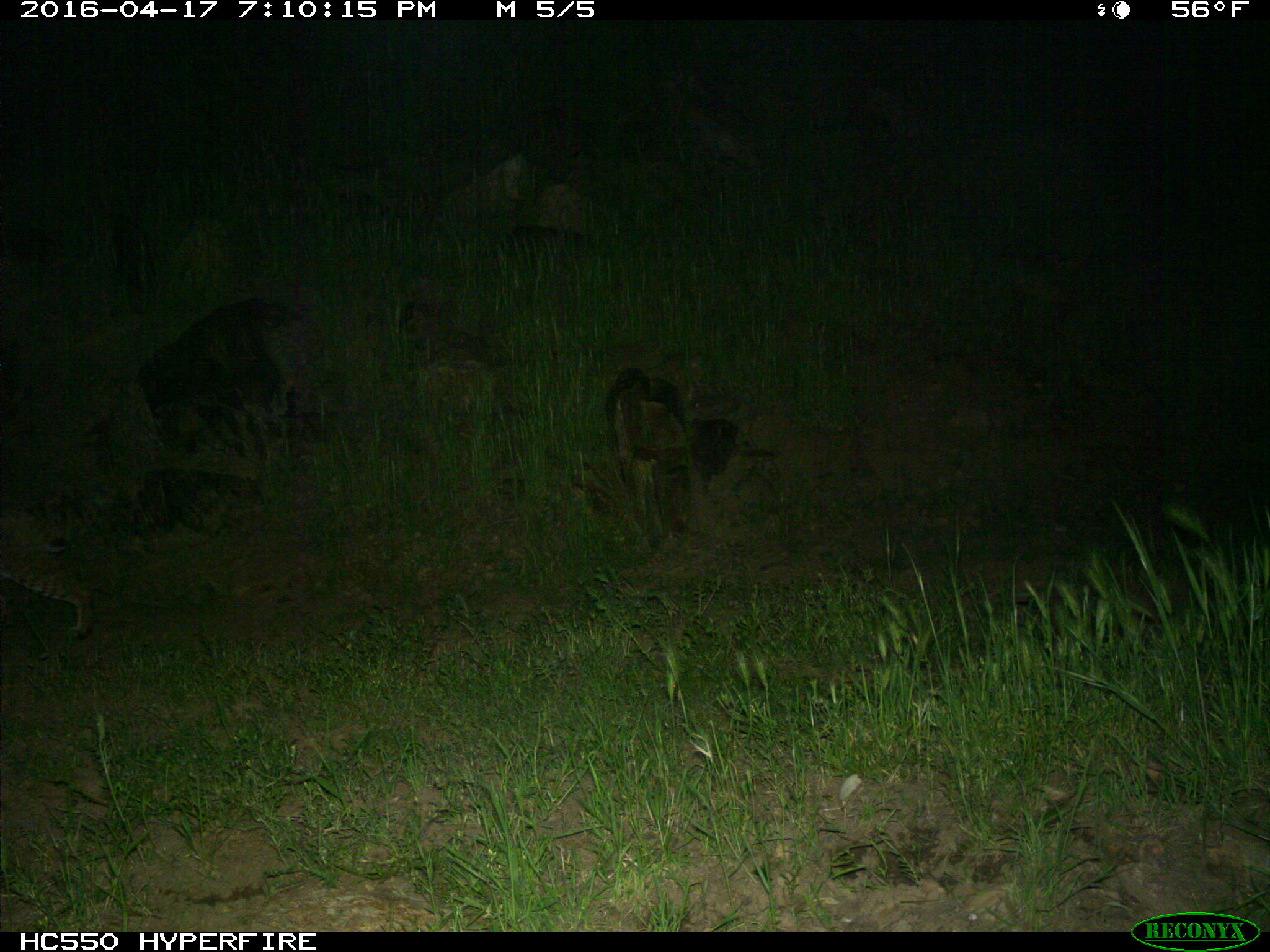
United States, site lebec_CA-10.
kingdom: Animalia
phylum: Chordata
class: Mammalia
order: Carnivora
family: Felidae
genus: Lynx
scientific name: Lynx rufus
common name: bobcat